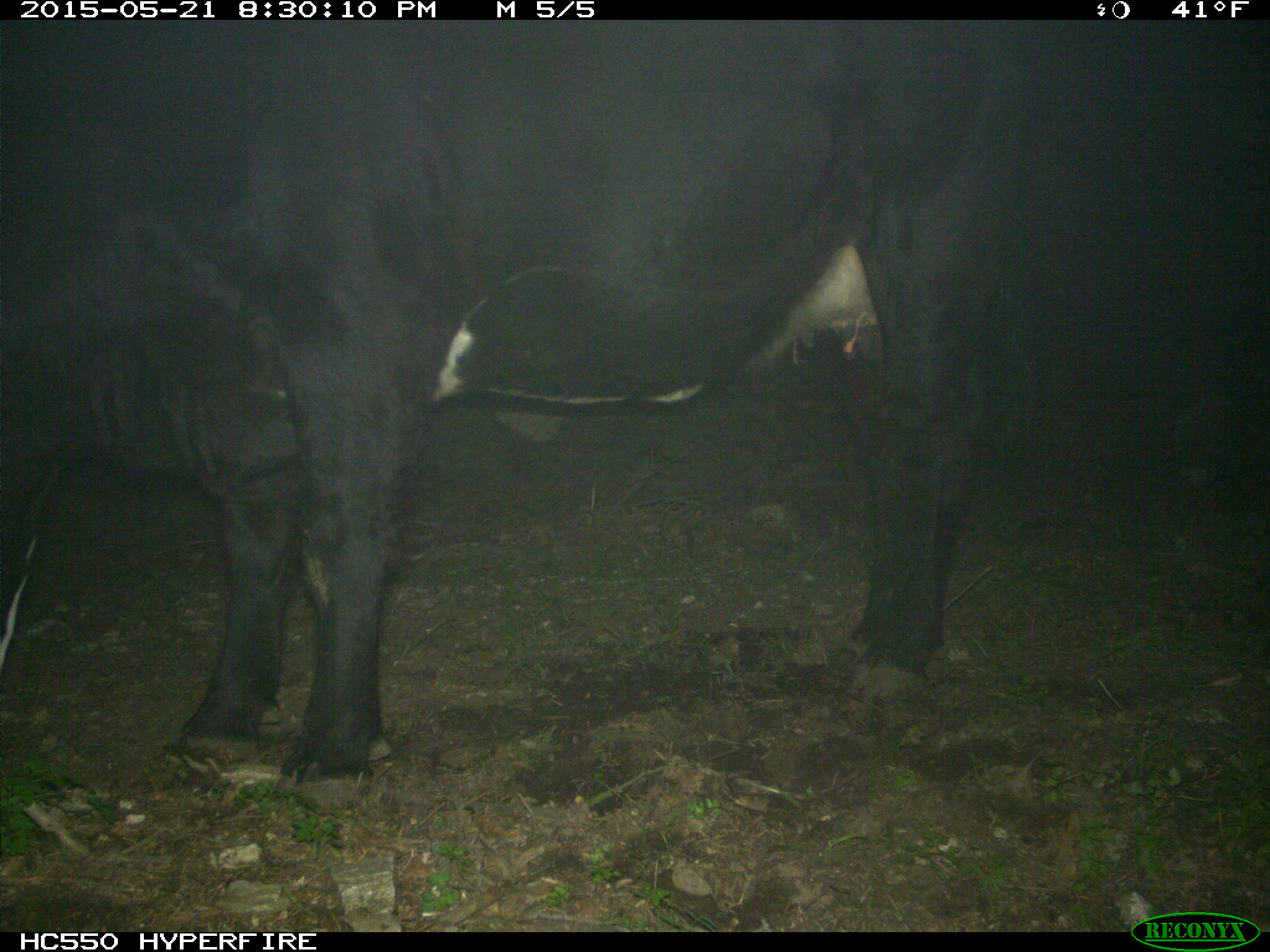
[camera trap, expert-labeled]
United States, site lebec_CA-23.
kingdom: Animalia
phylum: Chordata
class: Mammalia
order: Artiodactyla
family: Bovidae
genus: Bos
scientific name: Bos taurus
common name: domestic cow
Bos taurus (domestic cow).